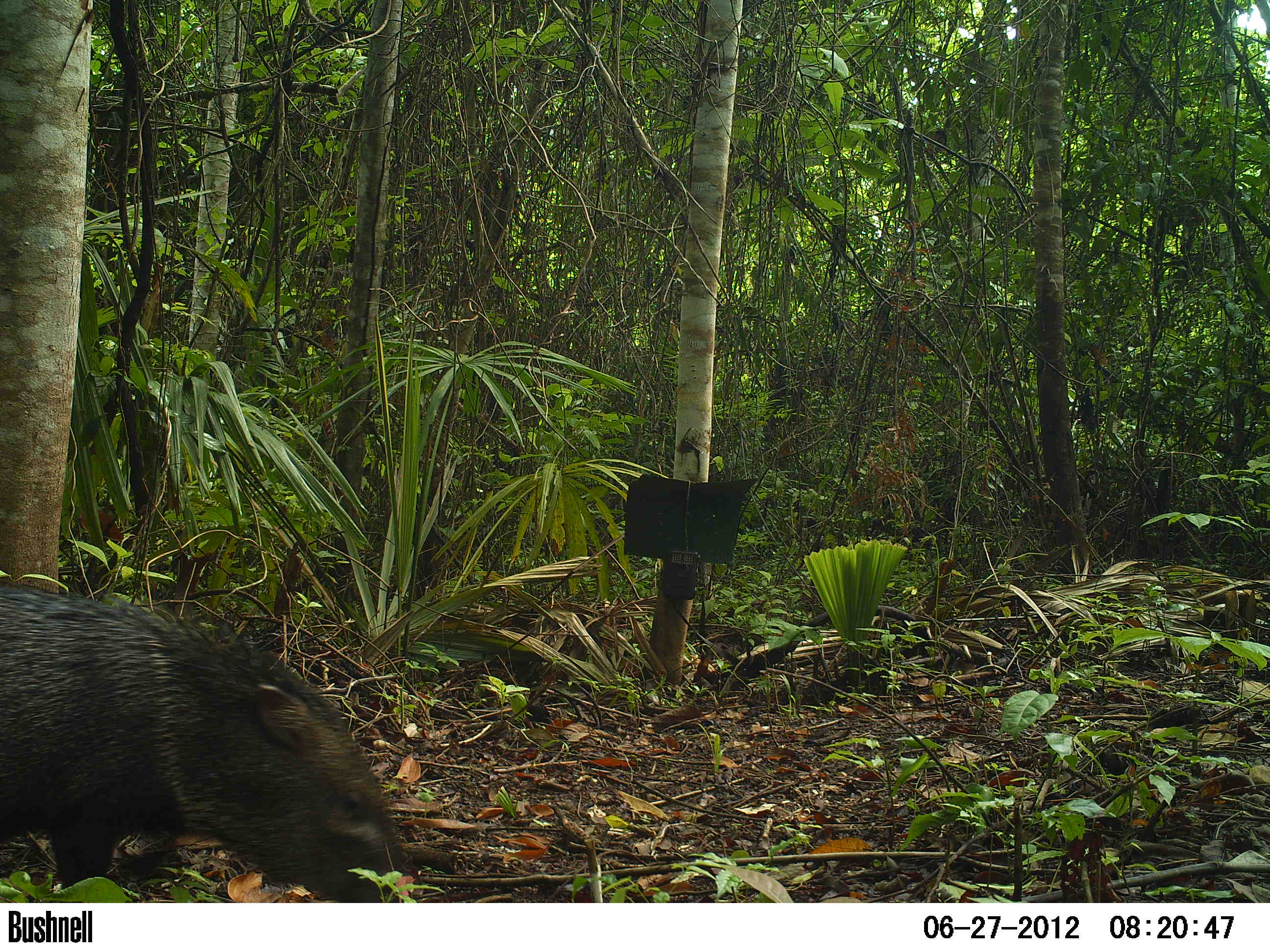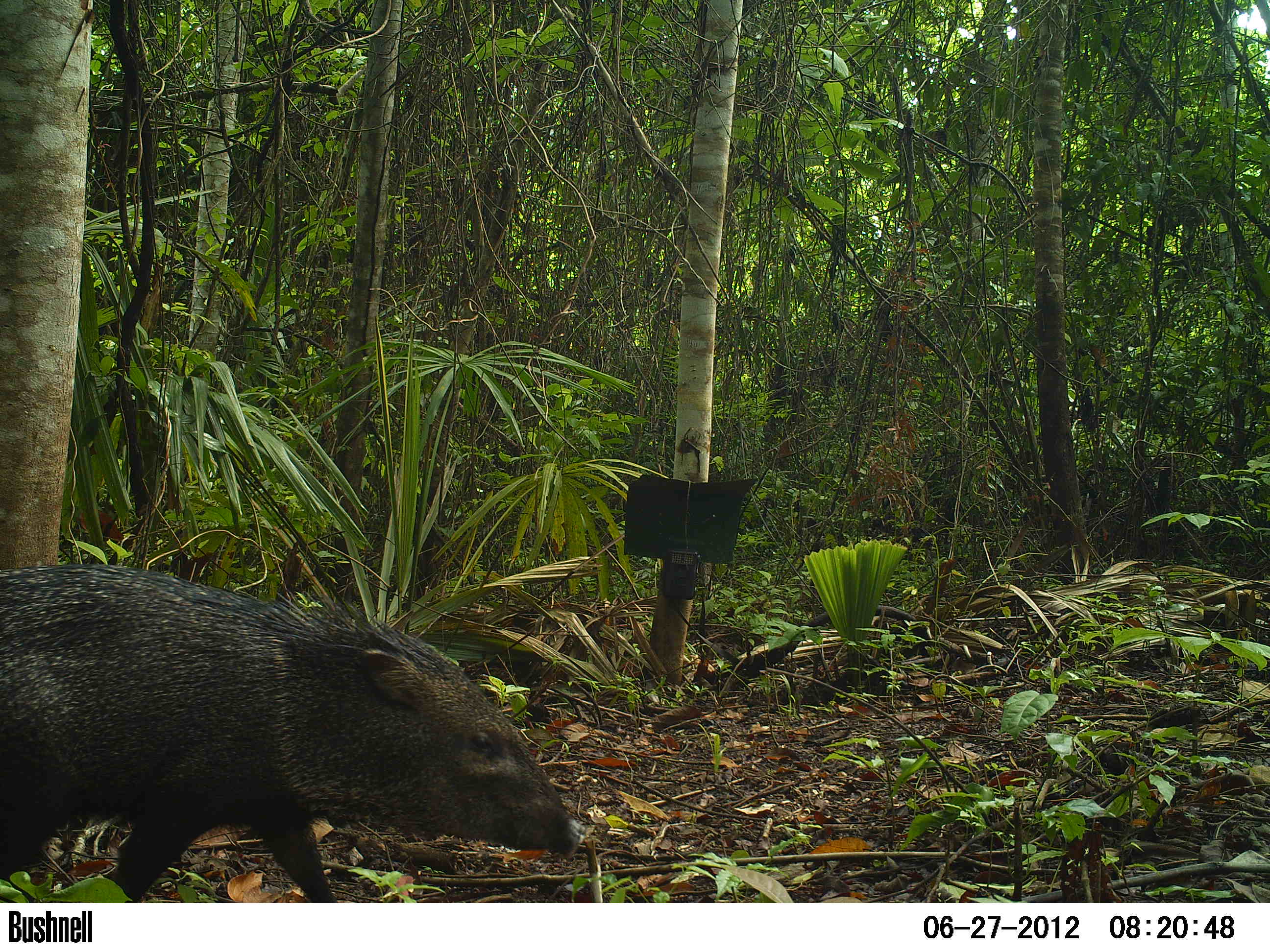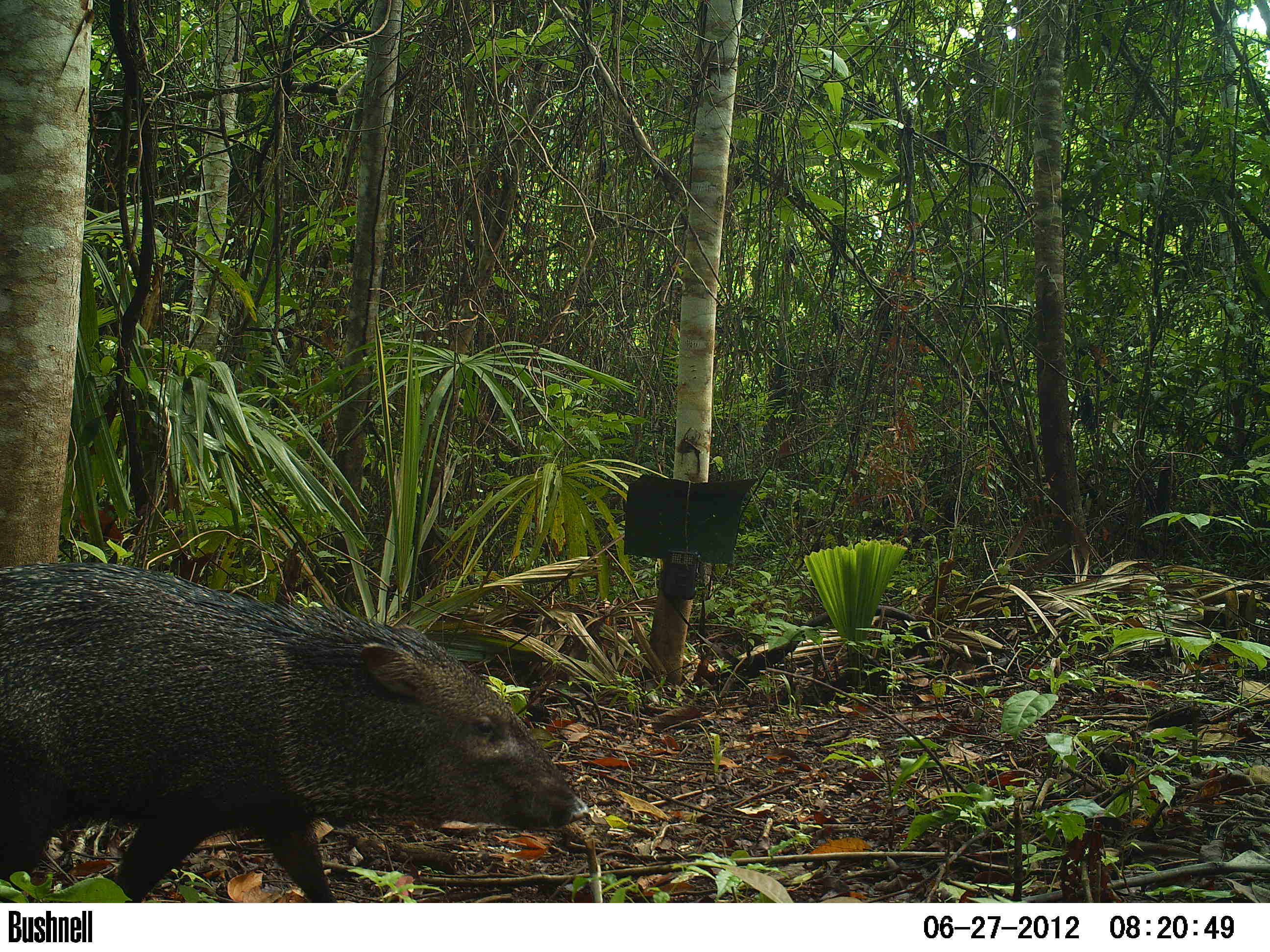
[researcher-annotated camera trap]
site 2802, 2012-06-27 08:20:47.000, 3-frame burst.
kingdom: Animalia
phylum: Chordata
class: Mammalia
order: Artiodactyla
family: Tayassuidae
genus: Pecari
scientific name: Pecari tajacu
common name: collared peccary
Pecari tajacu (collared peccary), count 1, age adult.